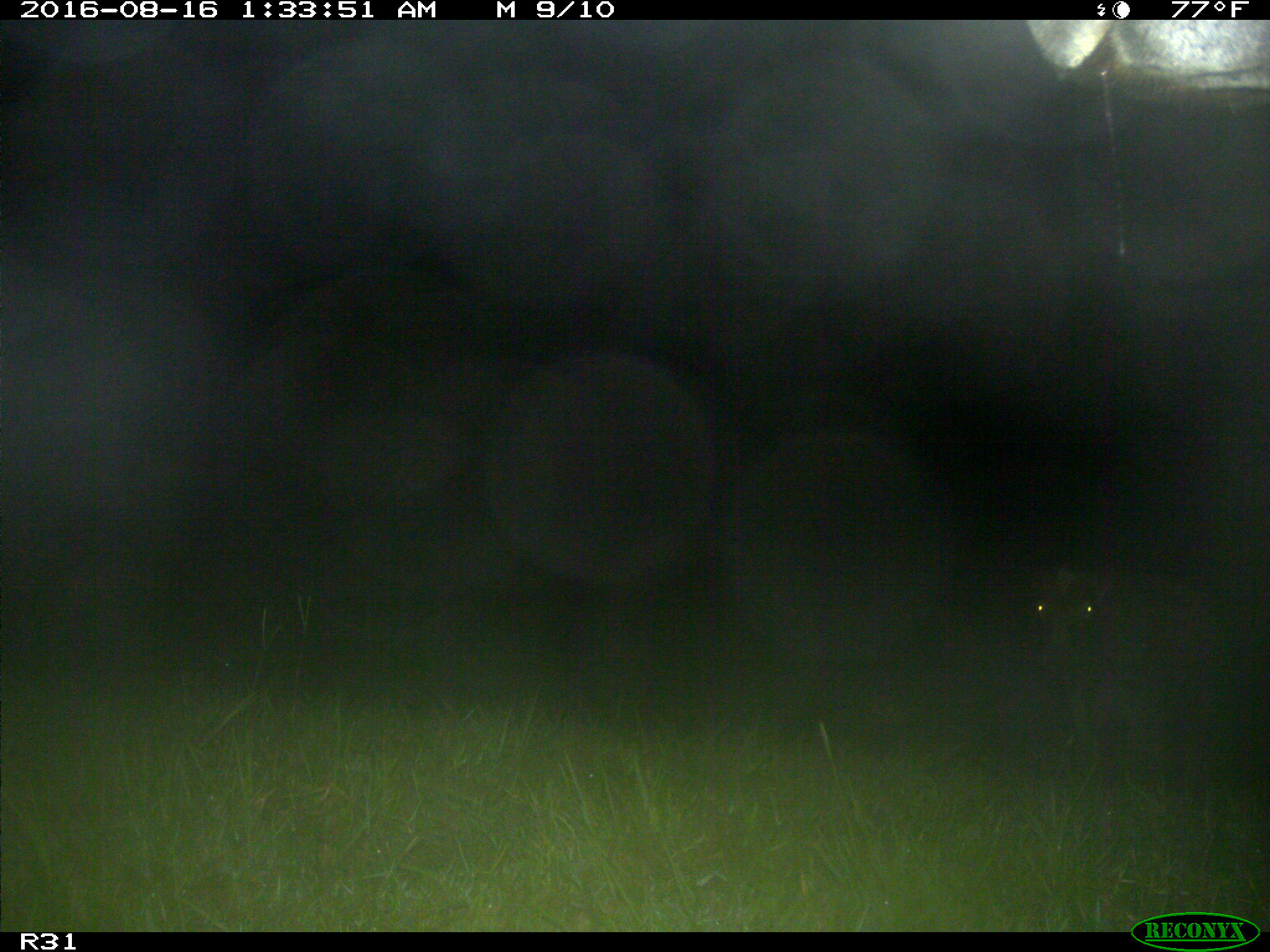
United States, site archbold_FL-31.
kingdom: Animalia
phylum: Chordata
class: Mammalia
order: Artiodactyla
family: Bovidae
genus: Bos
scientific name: Bos taurus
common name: domestic cow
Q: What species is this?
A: Bos taurus (domestic cow).